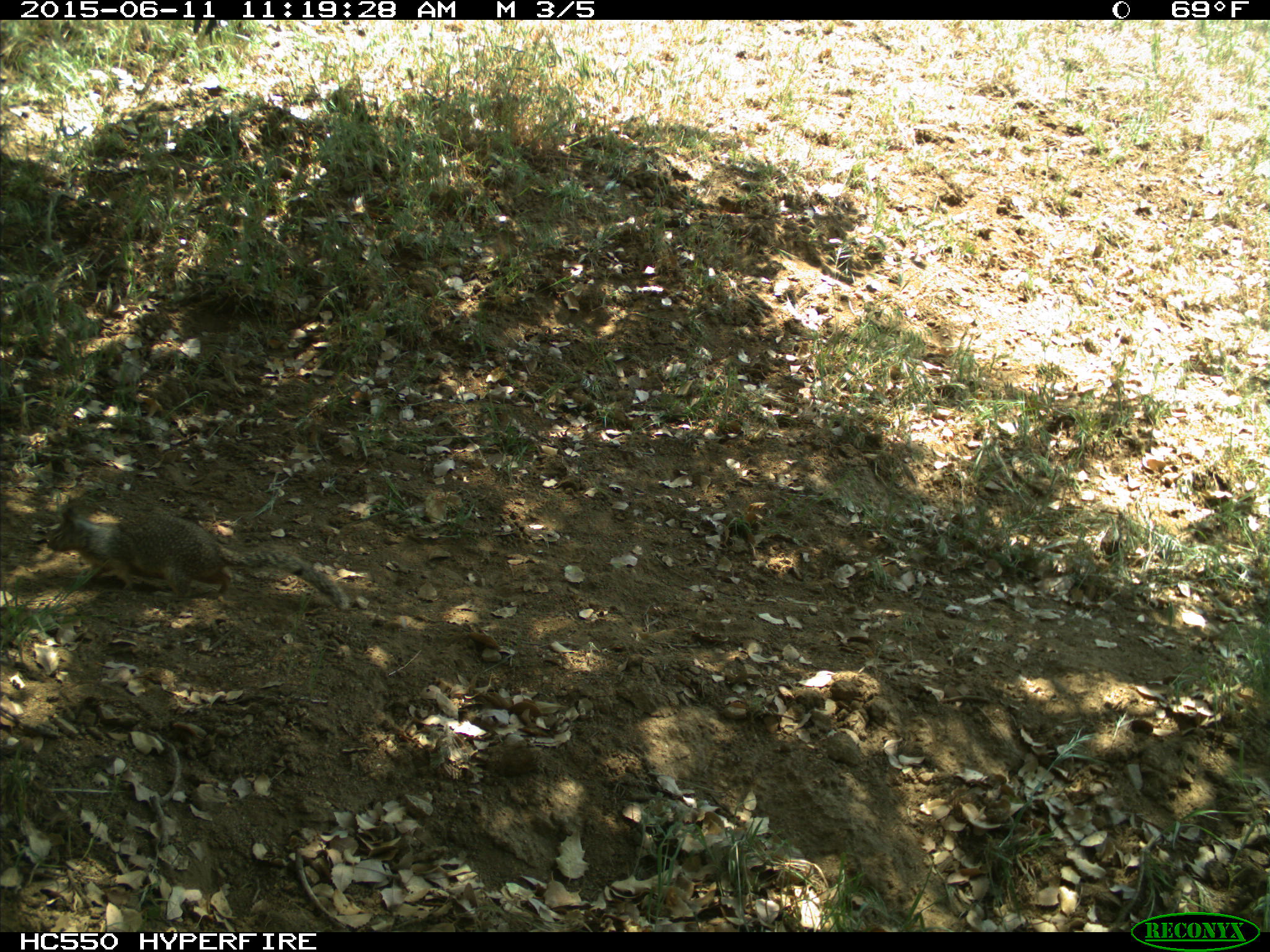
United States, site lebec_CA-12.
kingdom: Animalia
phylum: Chordata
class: Mammalia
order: Rodentia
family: Sciuridae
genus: Otospermophilus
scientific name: Otospermophilus beecheyi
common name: california ground squirrel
Otospermophilus beecheyi (california ground squirrel).